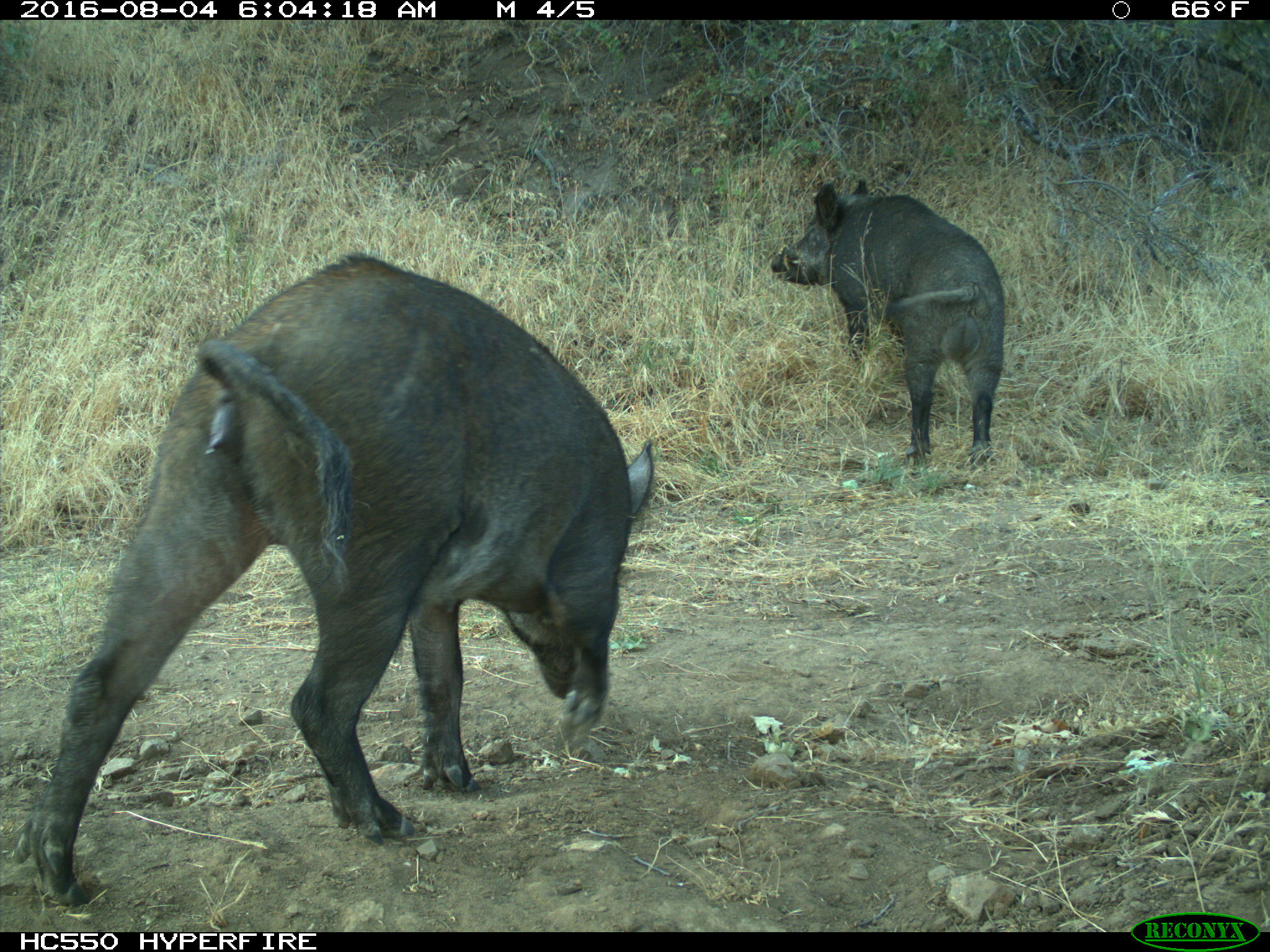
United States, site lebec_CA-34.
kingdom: Animalia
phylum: Chordata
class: Mammalia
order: Artiodactyla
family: Suidae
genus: Sus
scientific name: Sus scrofa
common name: wild boar